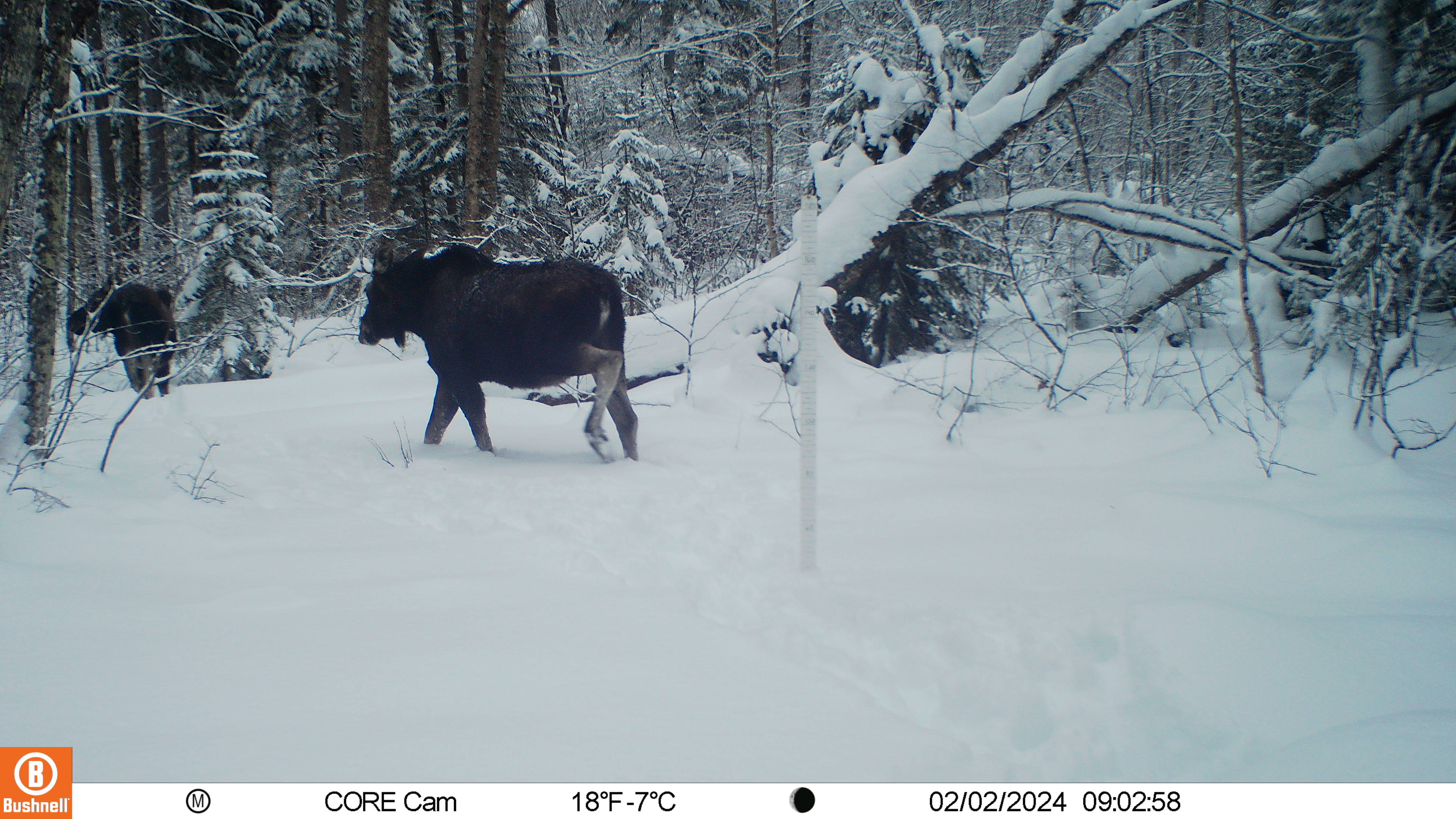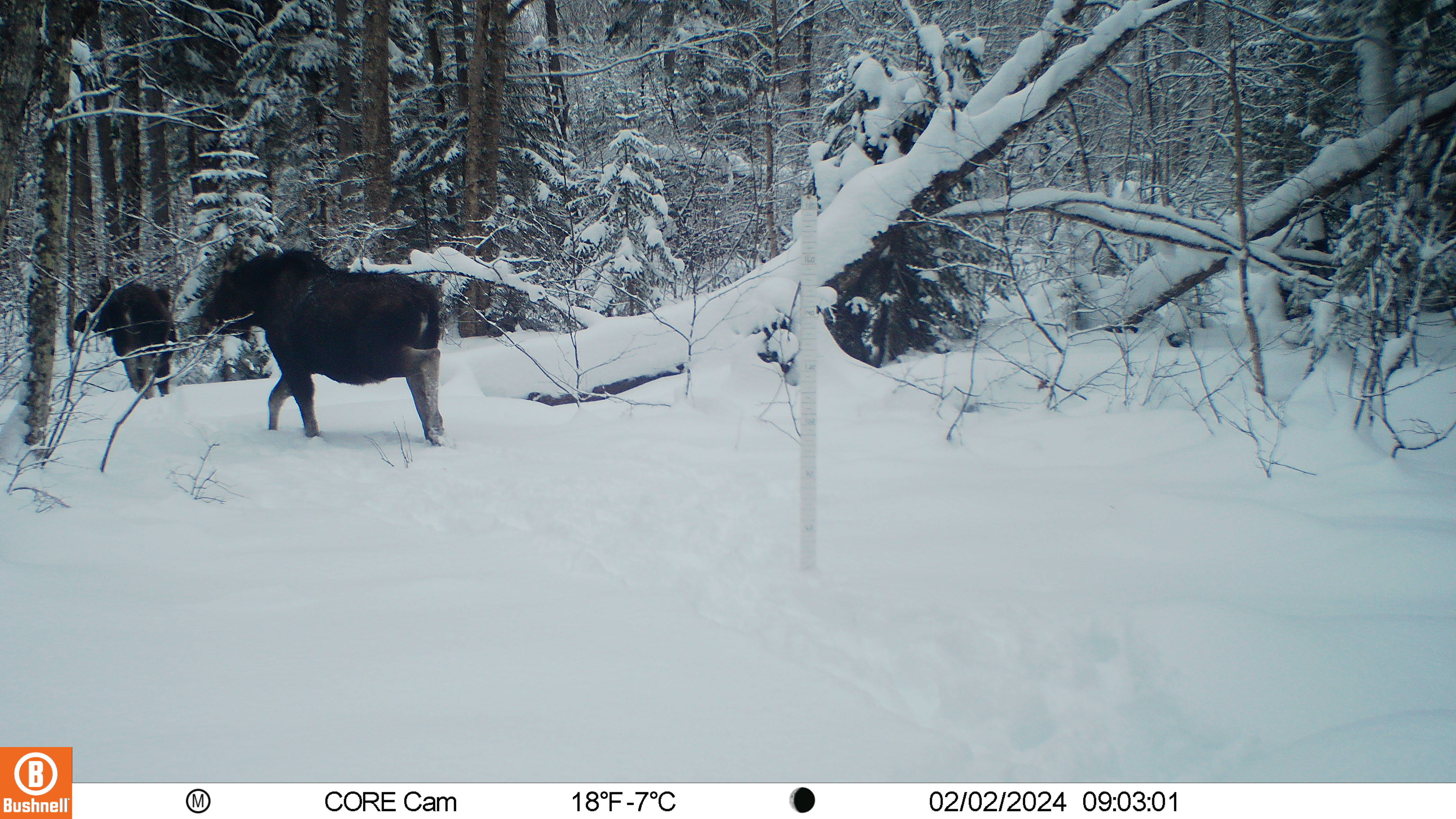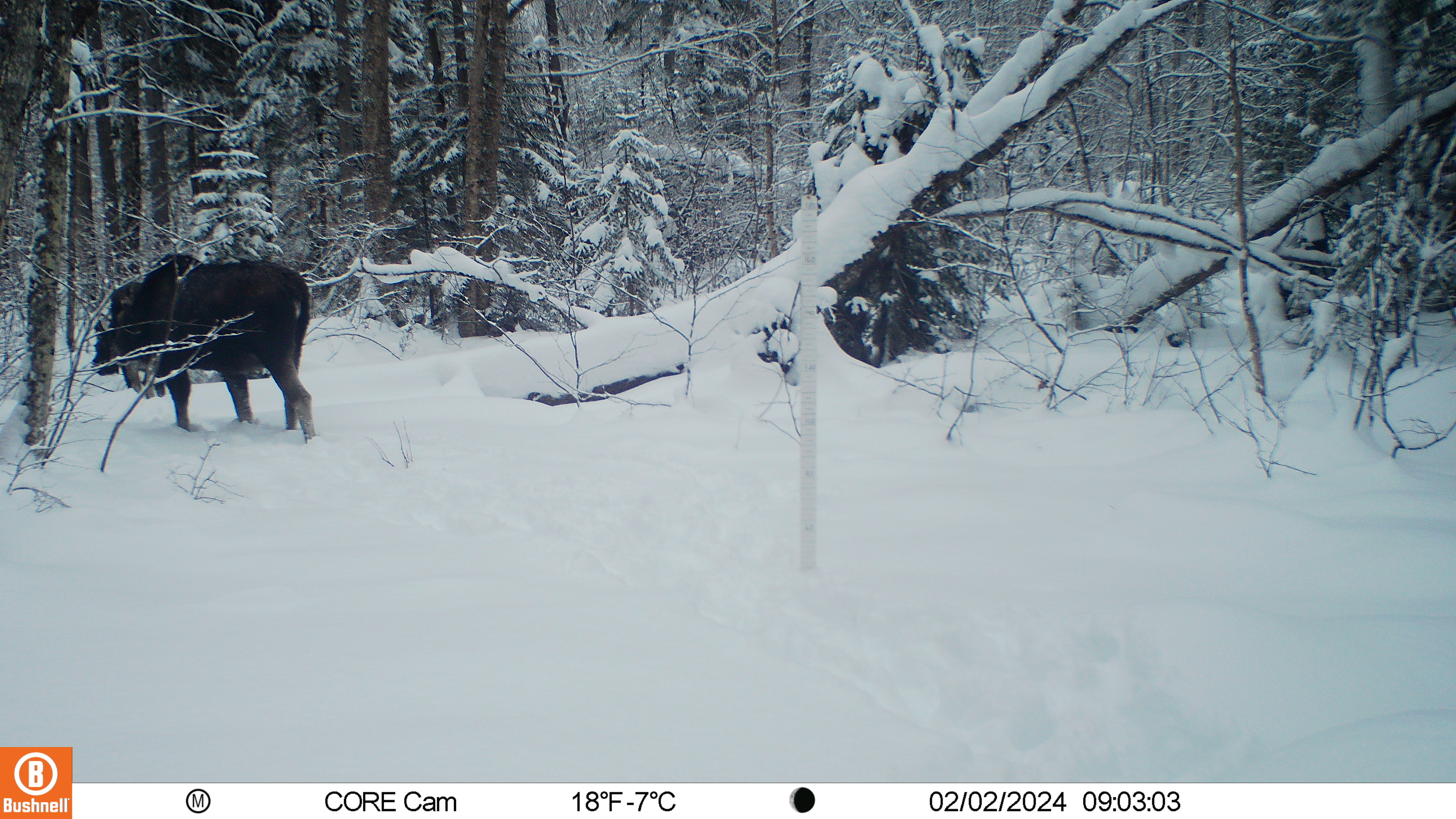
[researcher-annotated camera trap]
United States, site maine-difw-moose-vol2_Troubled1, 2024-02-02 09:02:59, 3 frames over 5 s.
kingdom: Animalia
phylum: Chordata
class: Mammalia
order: Artiodactyla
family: Cervidae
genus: Alces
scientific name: Alces alces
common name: moose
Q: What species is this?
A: Moose (Alces alces).